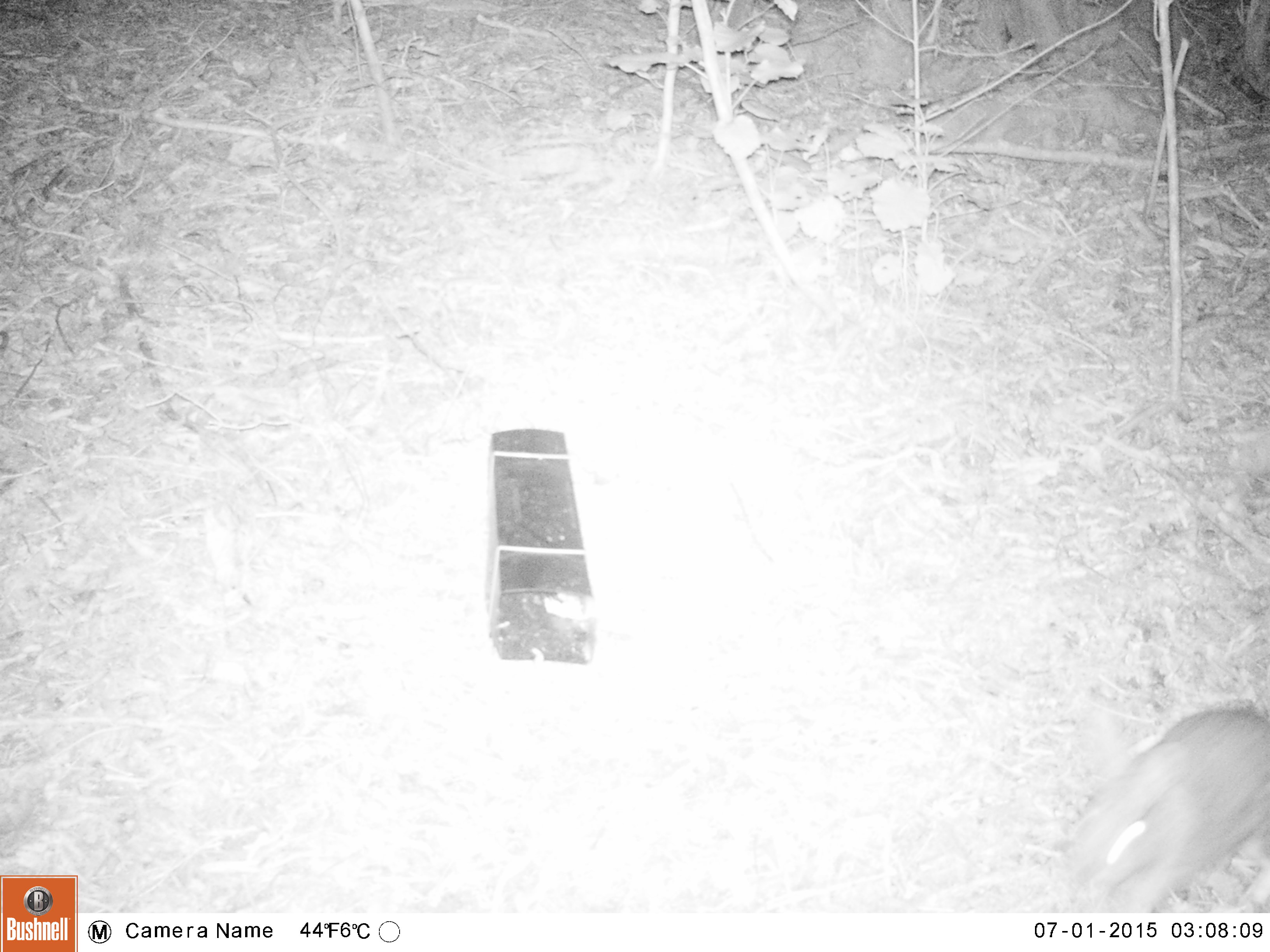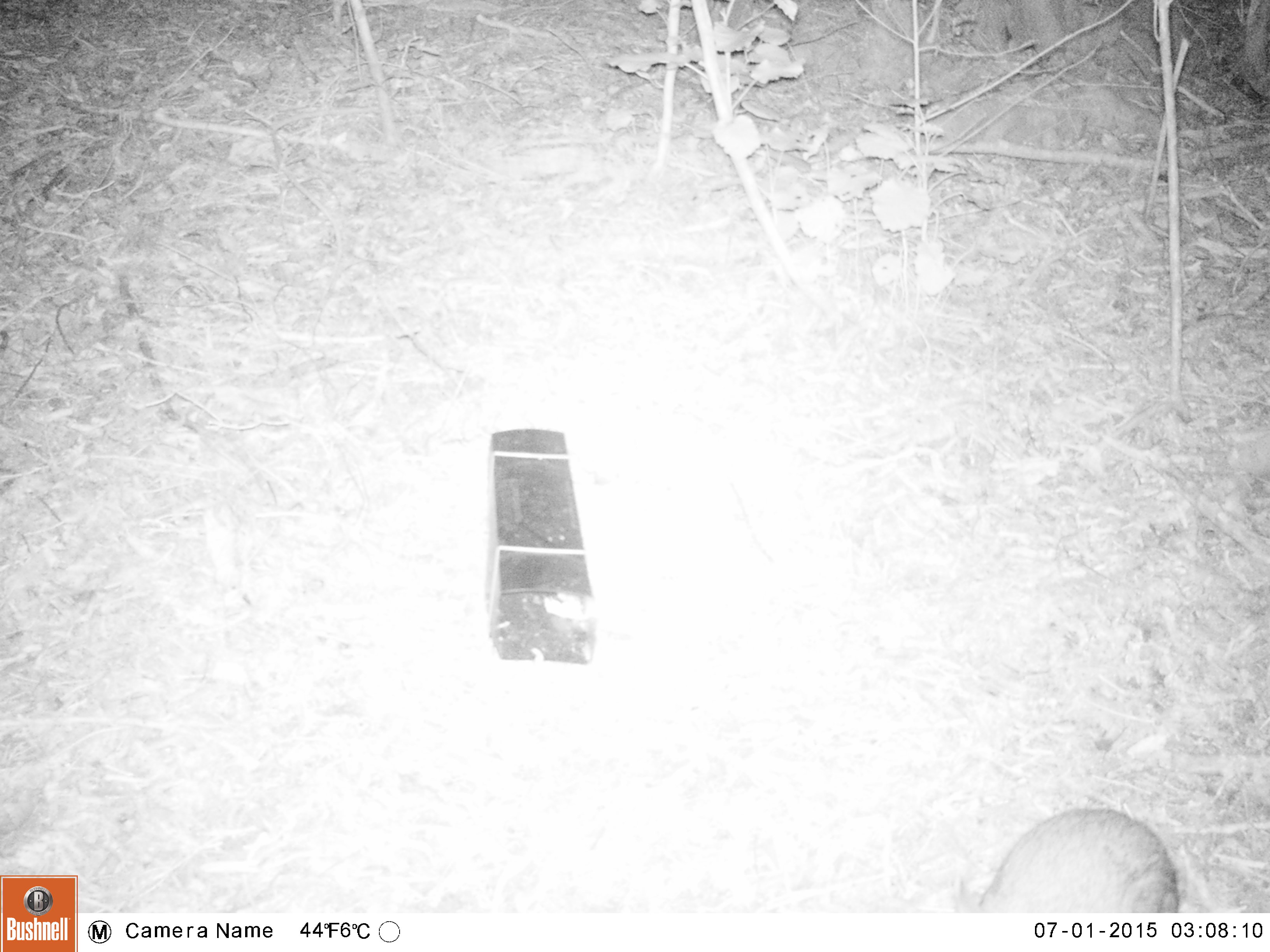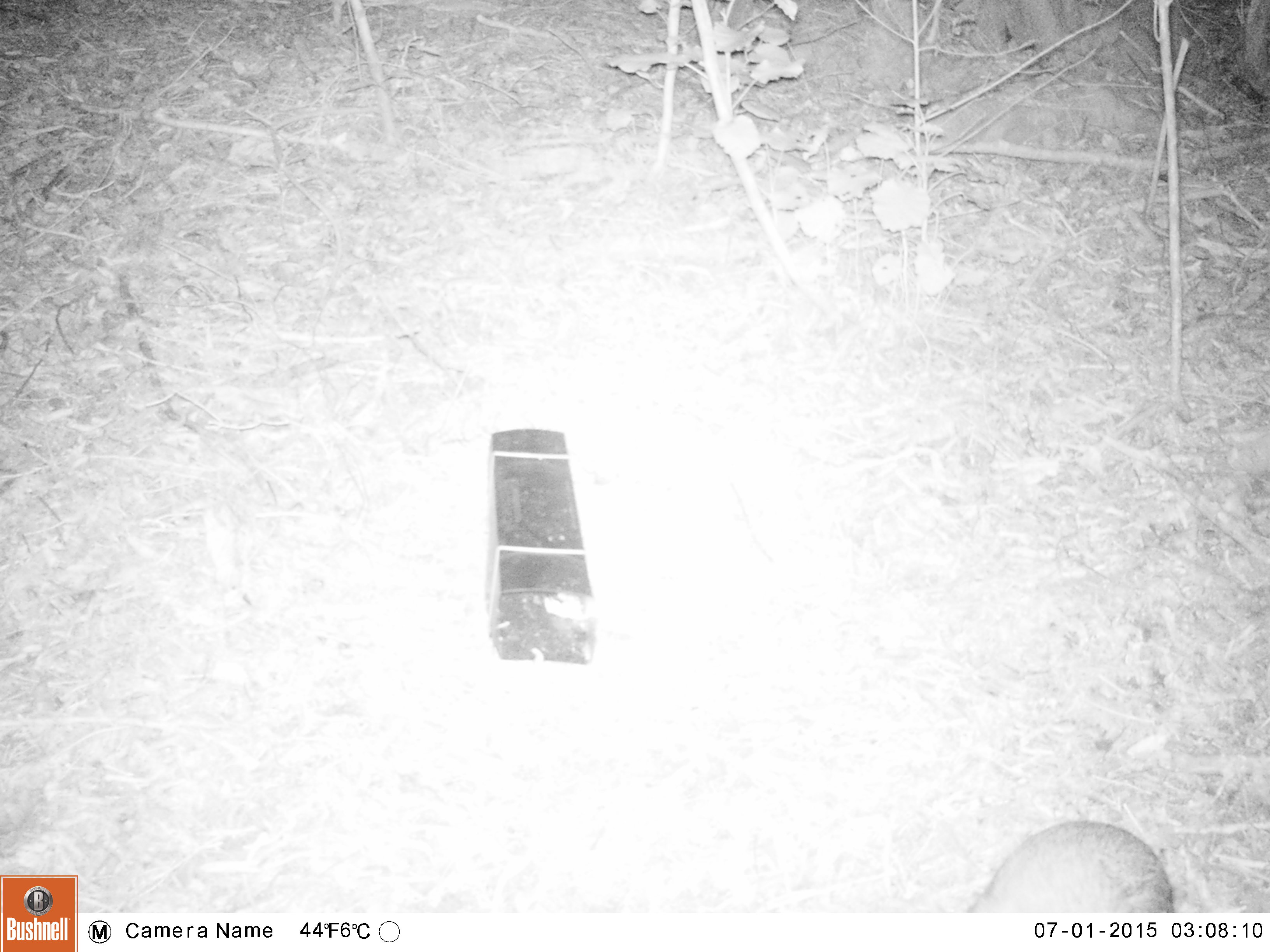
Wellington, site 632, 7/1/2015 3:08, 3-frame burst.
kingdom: Animalia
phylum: Chordata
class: Mammalia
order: Lagomorpha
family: Leporidae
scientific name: Leporidae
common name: rabbit